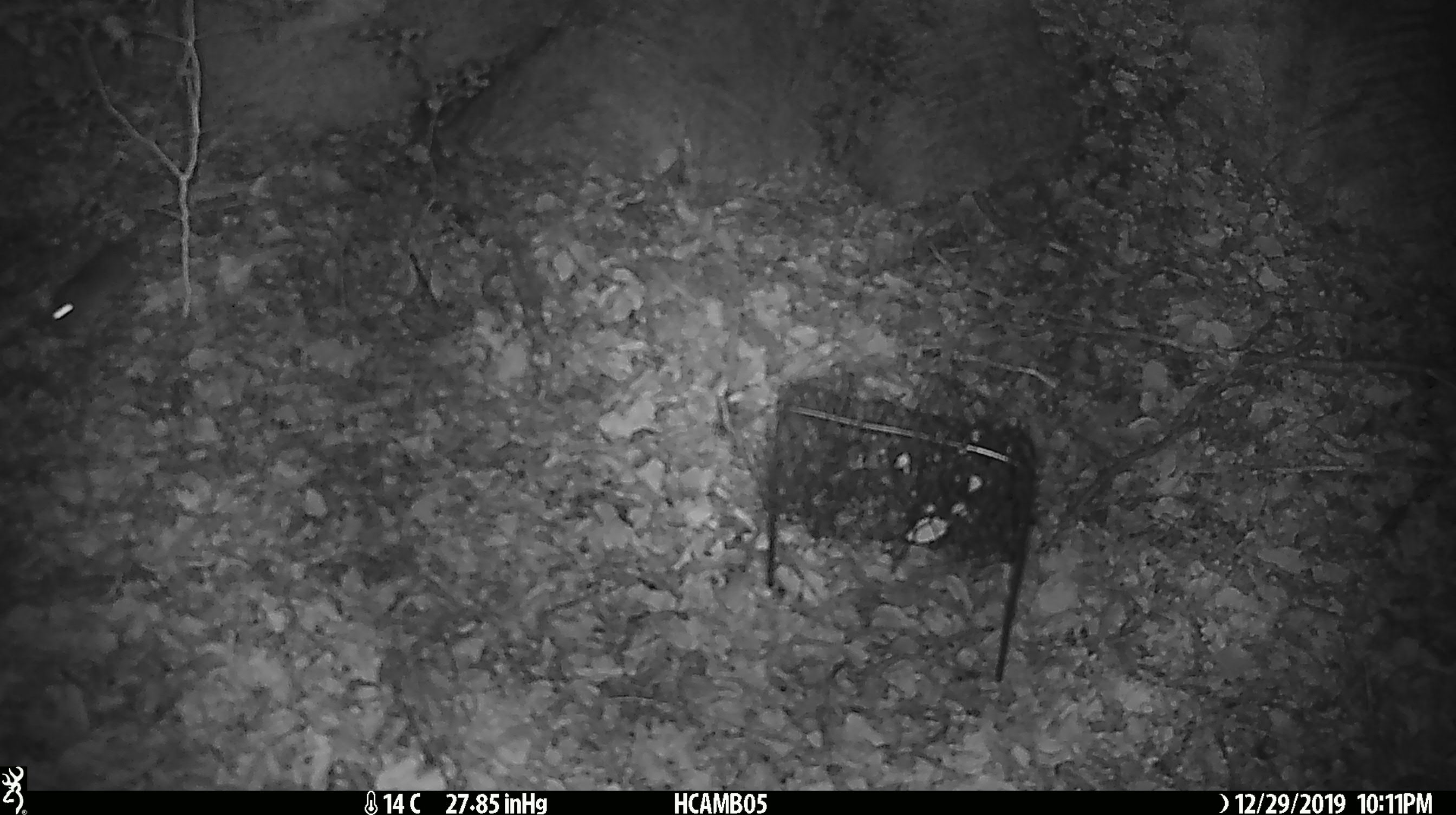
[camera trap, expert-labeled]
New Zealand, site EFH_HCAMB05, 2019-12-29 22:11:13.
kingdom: Animalia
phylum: Chordata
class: Mammalia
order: Rodentia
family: Muridae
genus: Mus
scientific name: Mus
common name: mouse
Mouse (Mus).